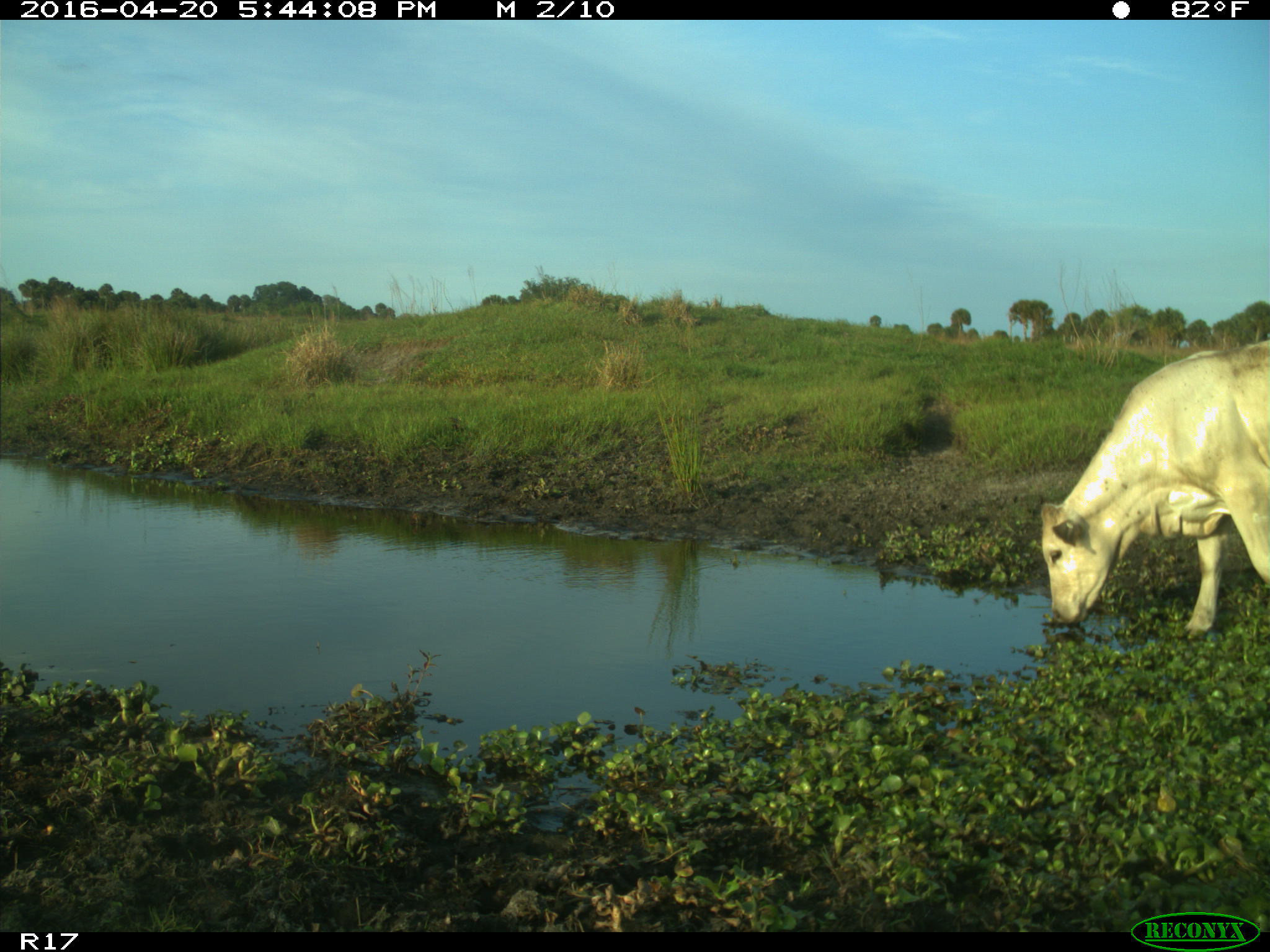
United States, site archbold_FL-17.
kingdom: Animalia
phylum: Chordata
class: Mammalia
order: Artiodactyla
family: Bovidae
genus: Bos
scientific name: Bos taurus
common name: domestic cow